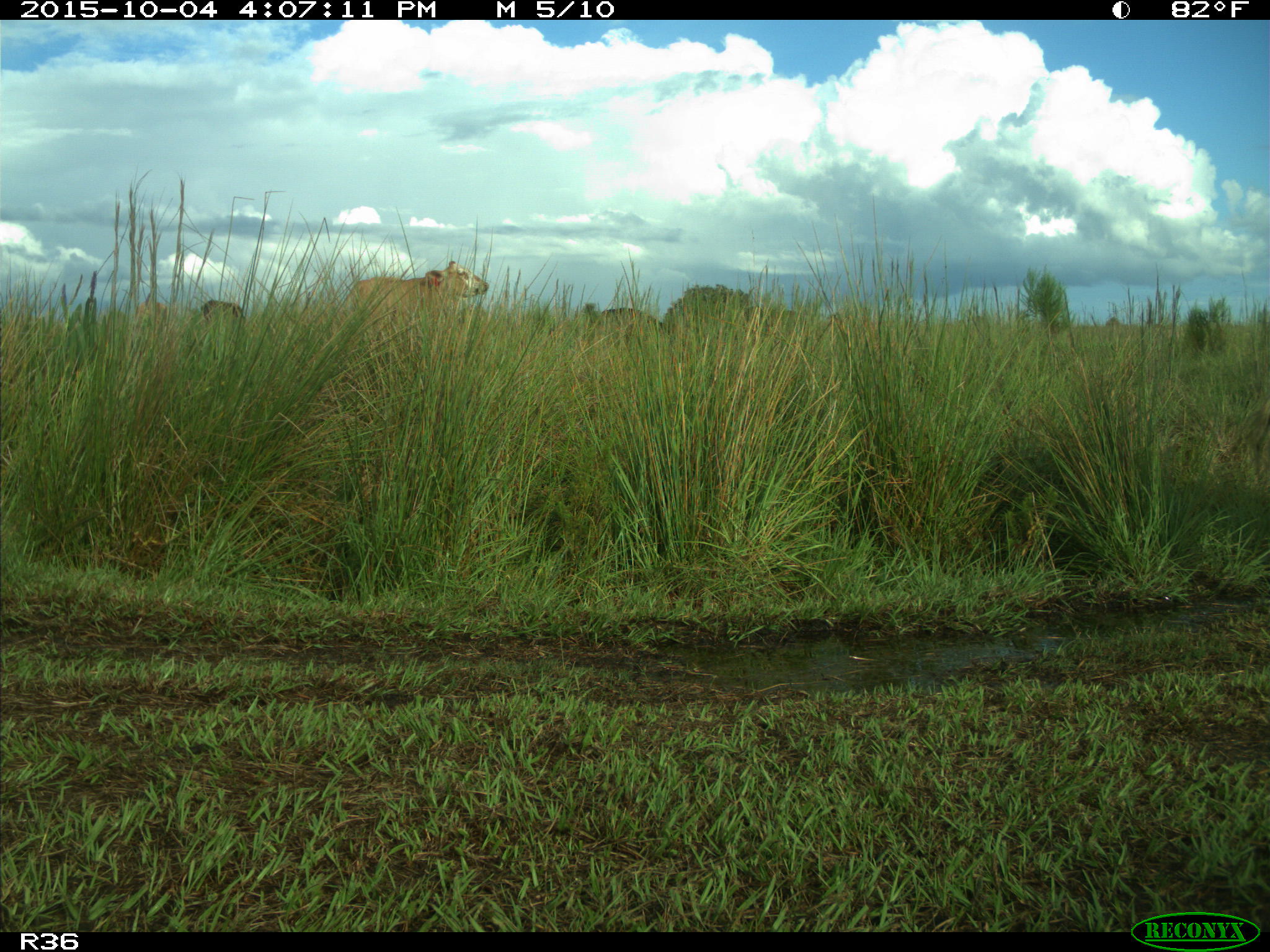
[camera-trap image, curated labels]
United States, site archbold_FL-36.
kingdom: Animalia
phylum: Chordata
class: Mammalia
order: Artiodactyla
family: Bovidae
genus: Bos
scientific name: Bos taurus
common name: domestic cow